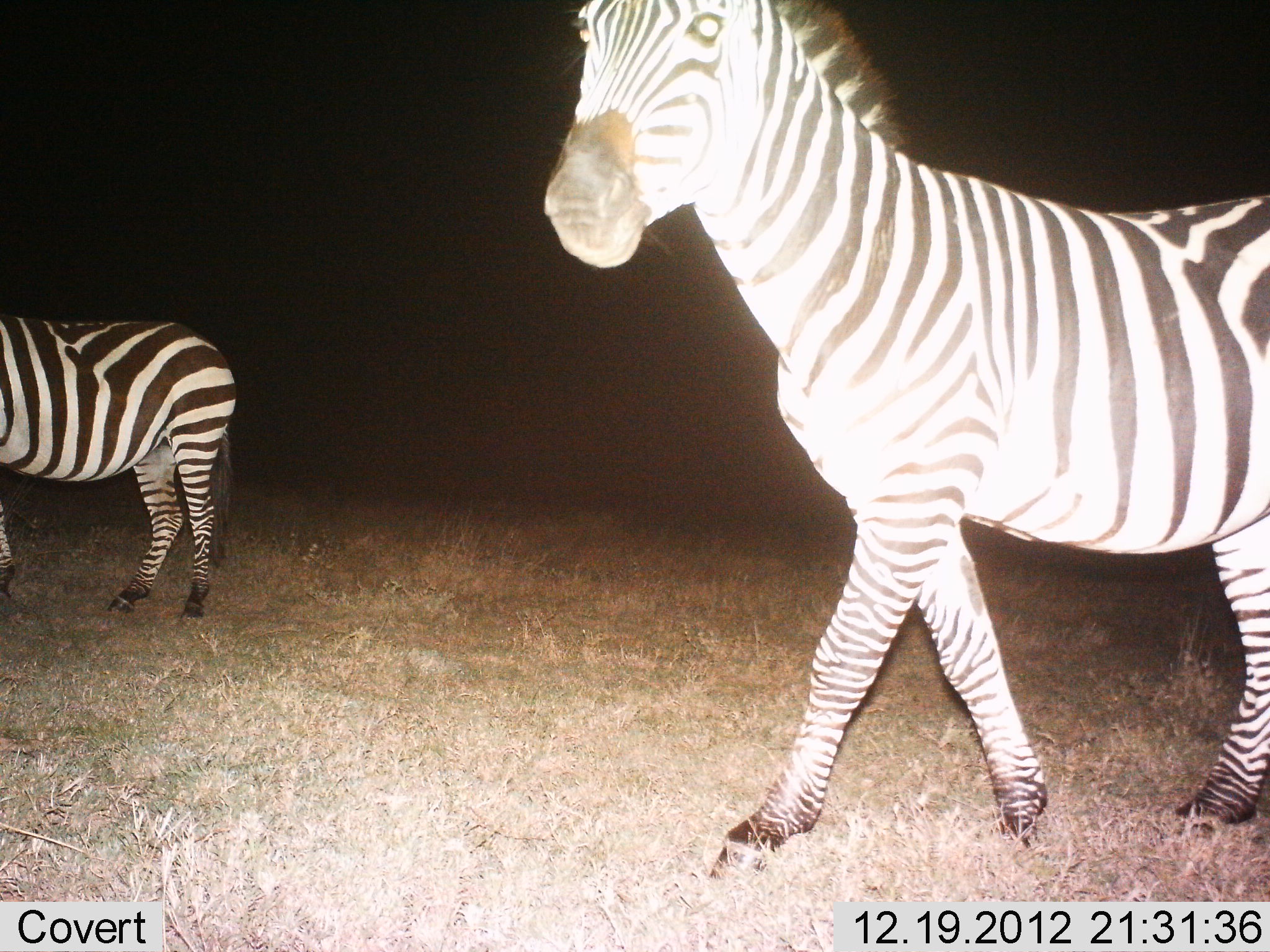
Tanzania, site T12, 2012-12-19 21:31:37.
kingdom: Animalia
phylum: Chordata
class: Mammalia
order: Perissodactyla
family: Equidae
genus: Equus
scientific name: Equus quagga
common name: plains zebra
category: zebra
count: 2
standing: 70%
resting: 0%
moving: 70%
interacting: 0%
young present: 0%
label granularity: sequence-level